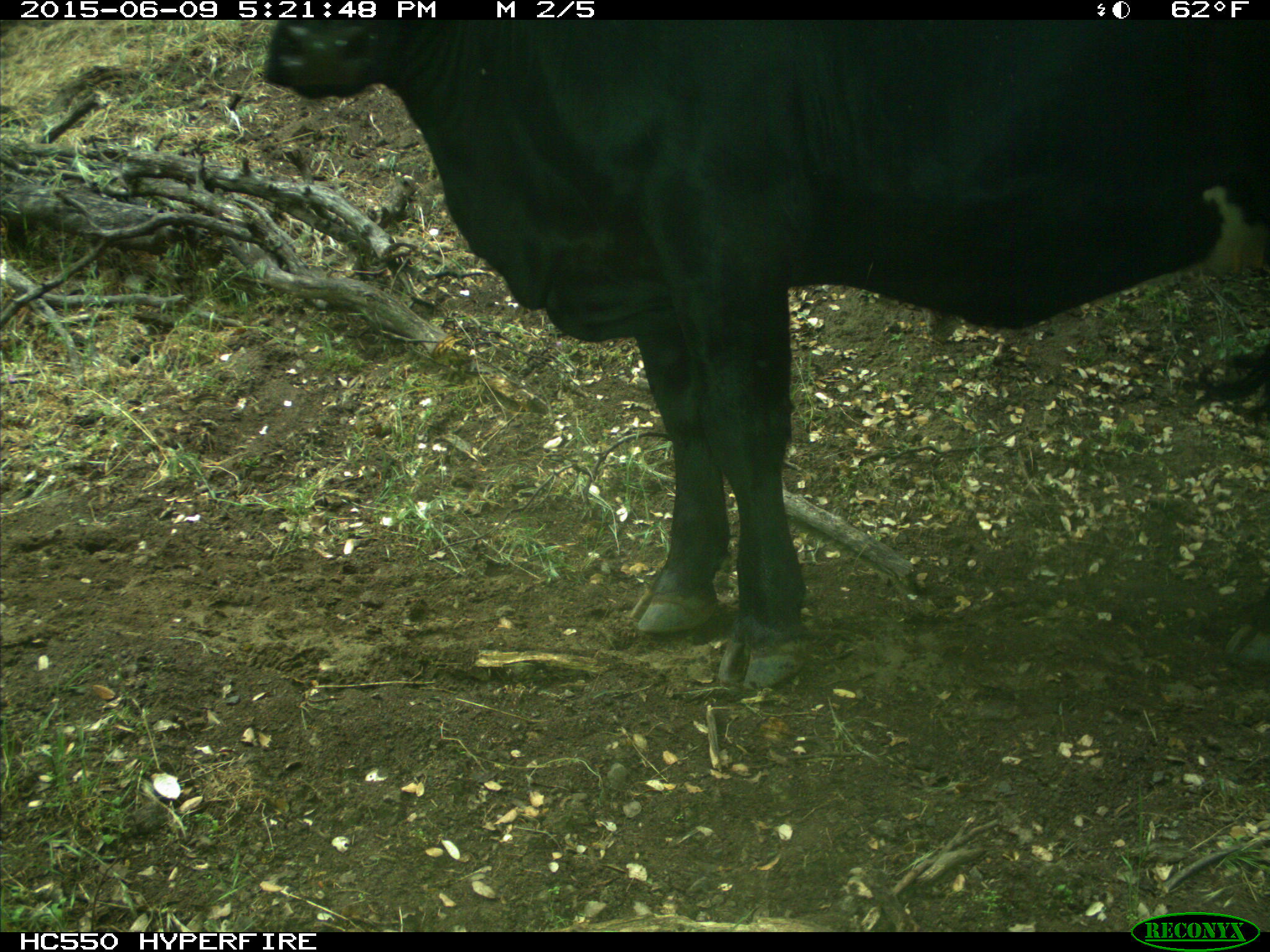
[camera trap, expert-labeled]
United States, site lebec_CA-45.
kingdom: Animalia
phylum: Chordata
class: Mammalia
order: Artiodactyla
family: Bovidae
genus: Bos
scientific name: Bos taurus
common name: domestic cow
Bos taurus (domestic cow).